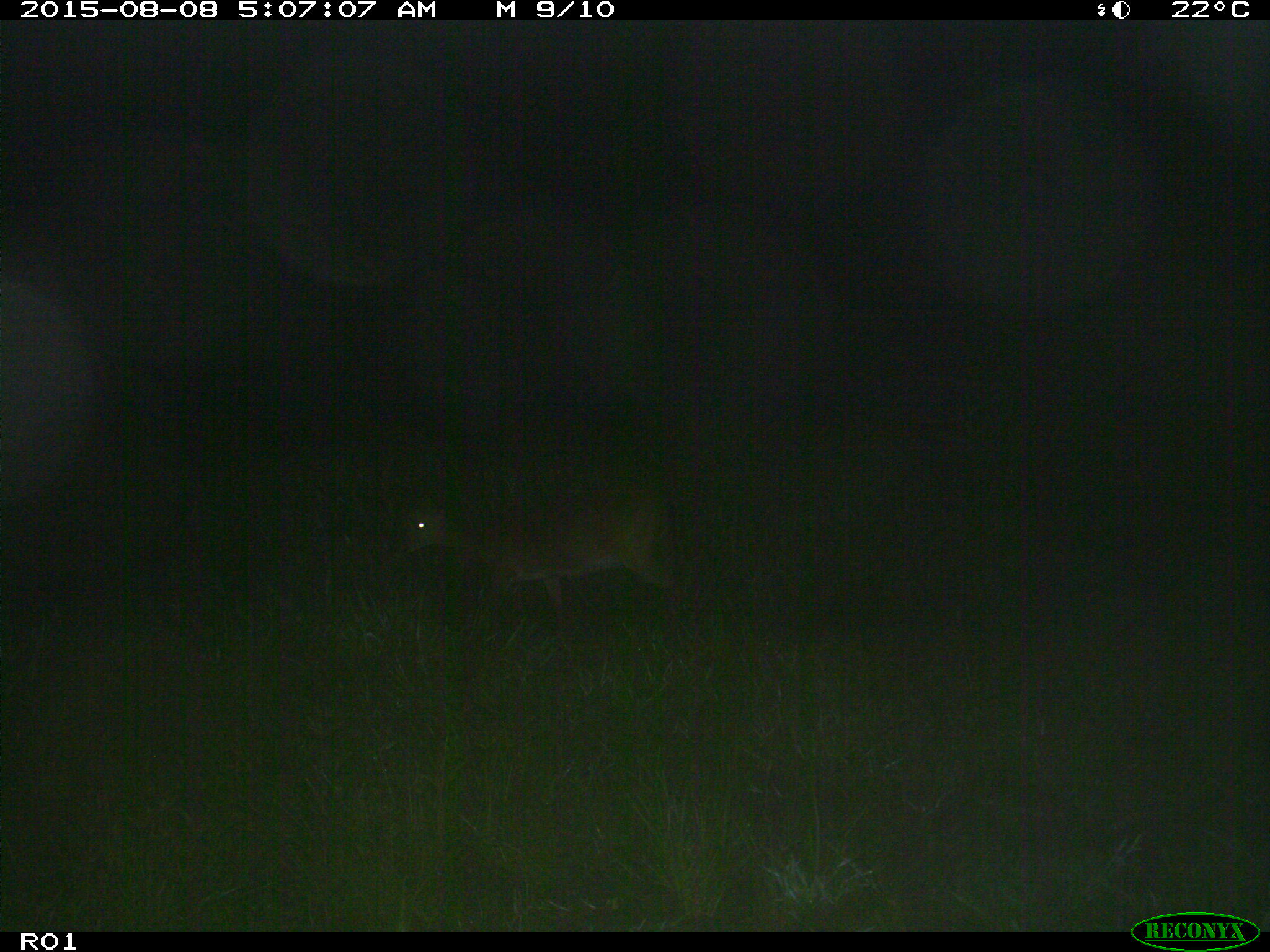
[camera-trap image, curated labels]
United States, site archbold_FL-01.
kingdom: Animalia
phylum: Chordata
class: Mammalia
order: Artiodactyla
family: Cervidae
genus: Odocoileus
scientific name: Odocoileus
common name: deer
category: unidentified deer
Unidentified deer (deer) (Odocoileus).